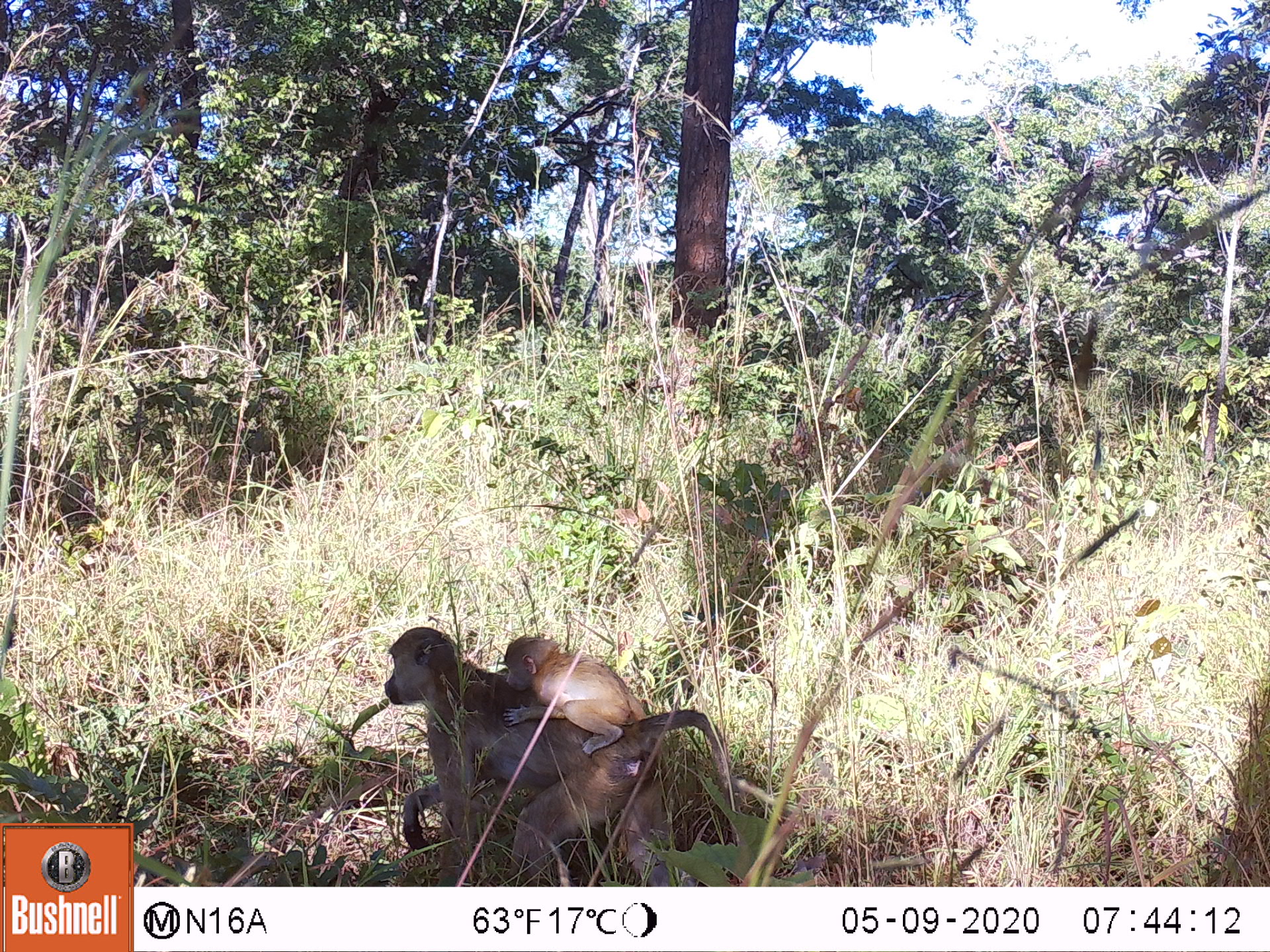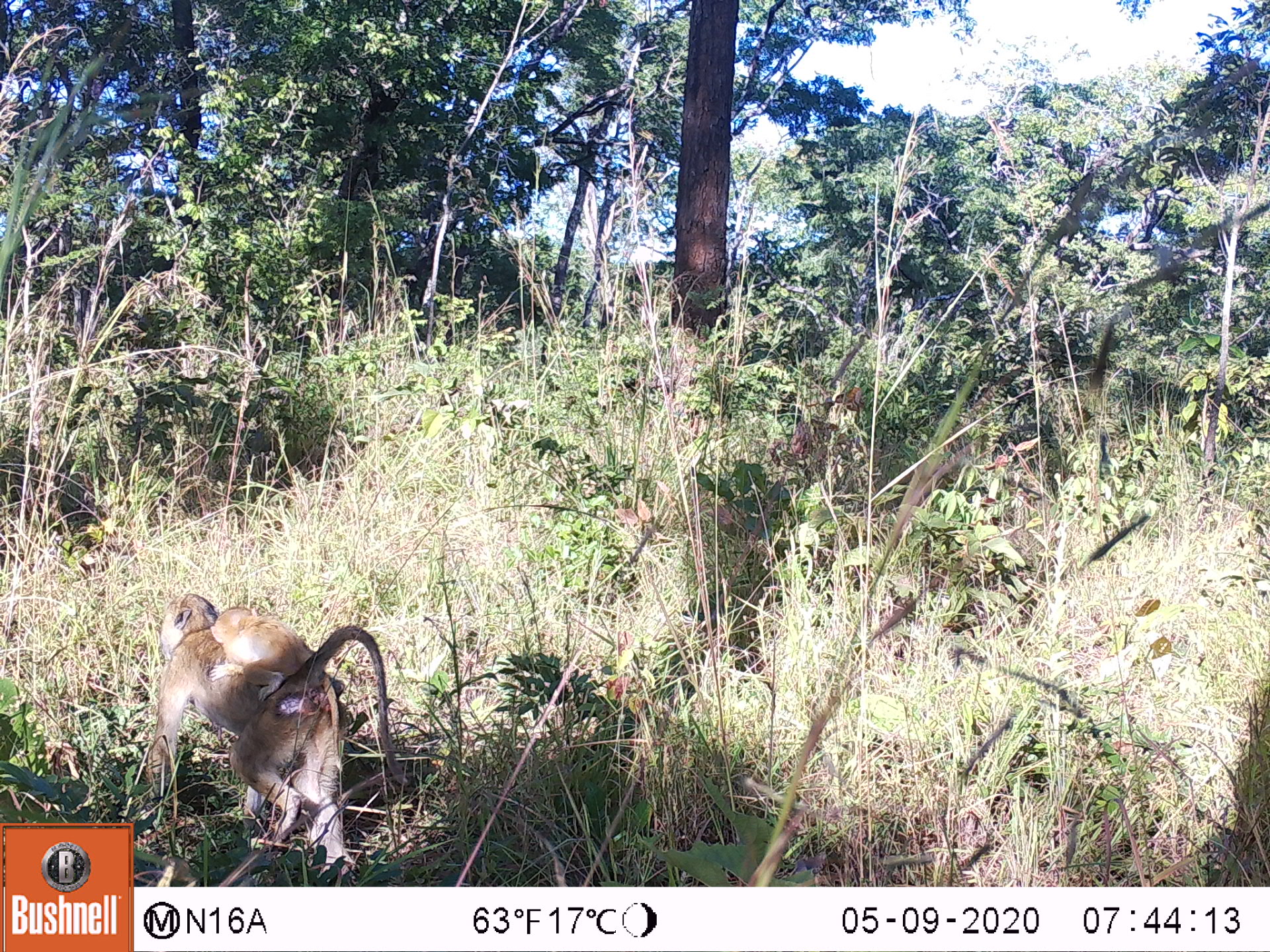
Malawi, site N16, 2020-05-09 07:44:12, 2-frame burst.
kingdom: Animalia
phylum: Chordata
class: Mammalia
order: Primates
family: Cercopithecidae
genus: Papio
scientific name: Papio cynocephalus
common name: yellow baboon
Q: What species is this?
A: Yellow baboon (Papio cynocephalus).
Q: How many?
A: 2.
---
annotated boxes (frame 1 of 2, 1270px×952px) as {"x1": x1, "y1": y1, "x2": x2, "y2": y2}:
yellow baboon: {"x1": 379, "y1": 627, "x2": 731, "y2": 878}; {"x1": 505, "y1": 631, "x2": 647, "y2": 755}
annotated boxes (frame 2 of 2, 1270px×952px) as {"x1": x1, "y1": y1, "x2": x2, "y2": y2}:
yellow baboon: {"x1": 149, "y1": 591, "x2": 392, "y2": 865}; {"x1": 209, "y1": 607, "x2": 344, "y2": 775}